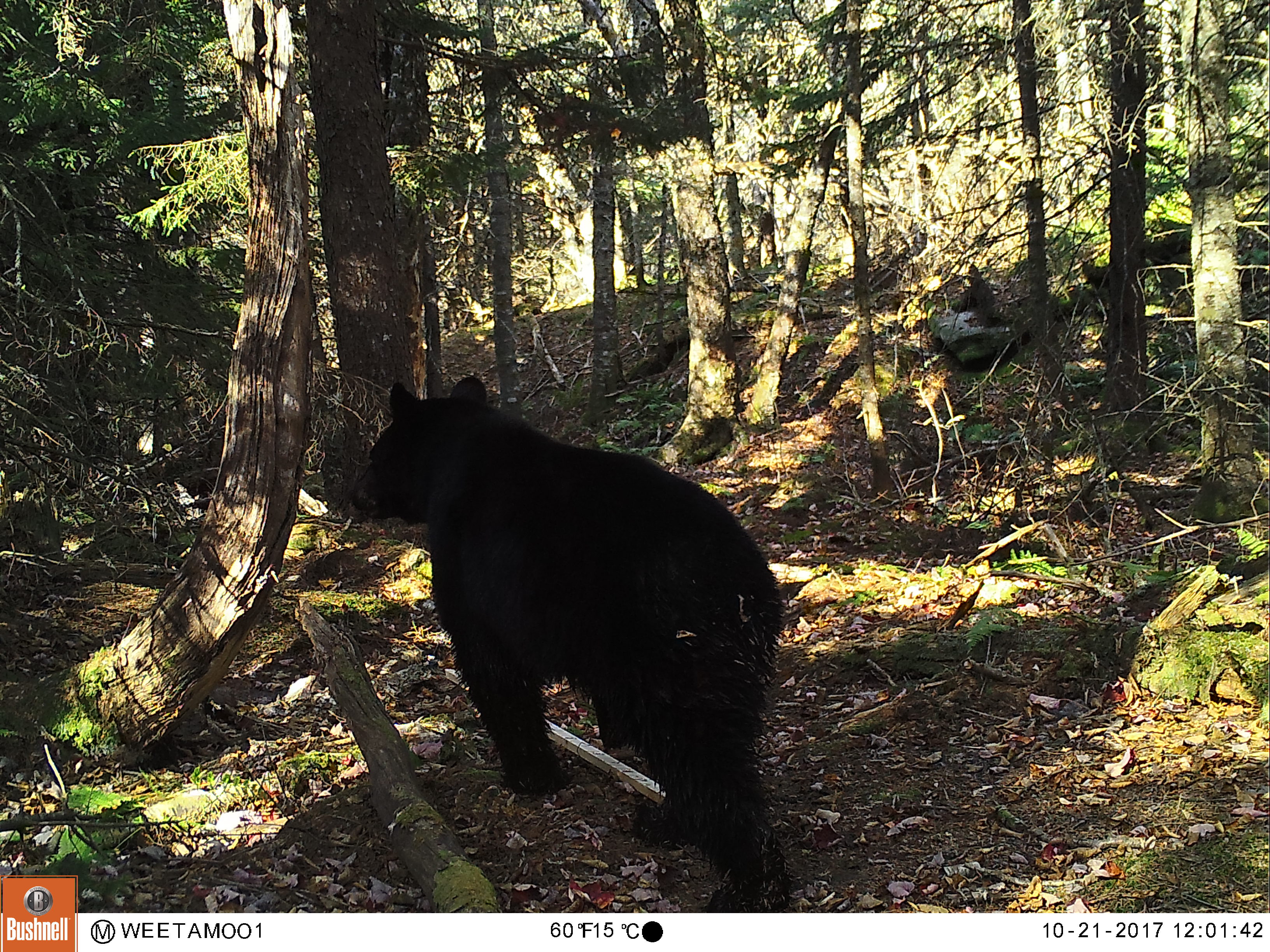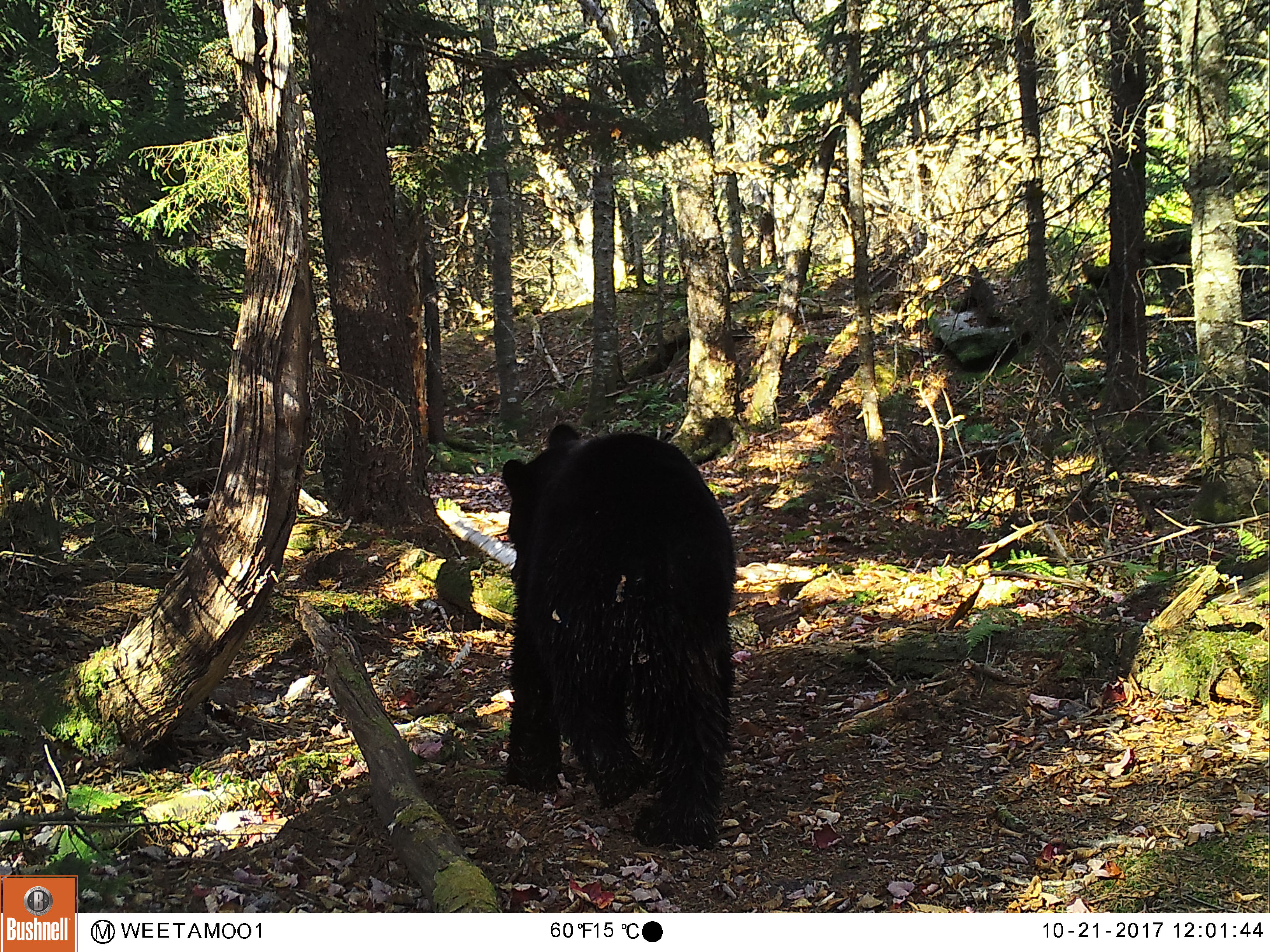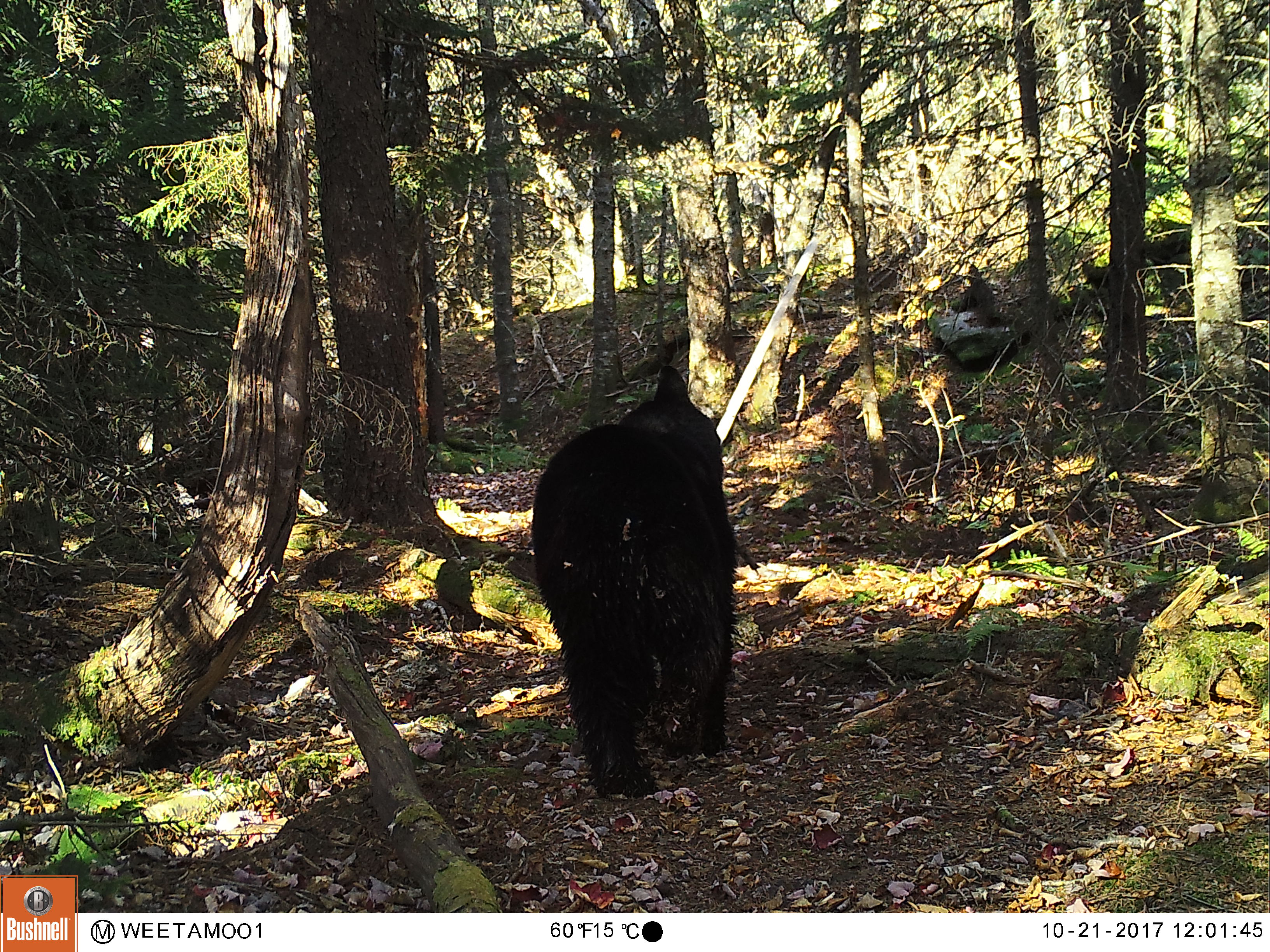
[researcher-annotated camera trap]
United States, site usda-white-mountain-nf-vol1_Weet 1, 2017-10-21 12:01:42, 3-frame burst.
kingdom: Animalia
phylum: Chordata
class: Mammalia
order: Carnivora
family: Ursidae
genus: Ursus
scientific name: Ursus americanus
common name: black bear